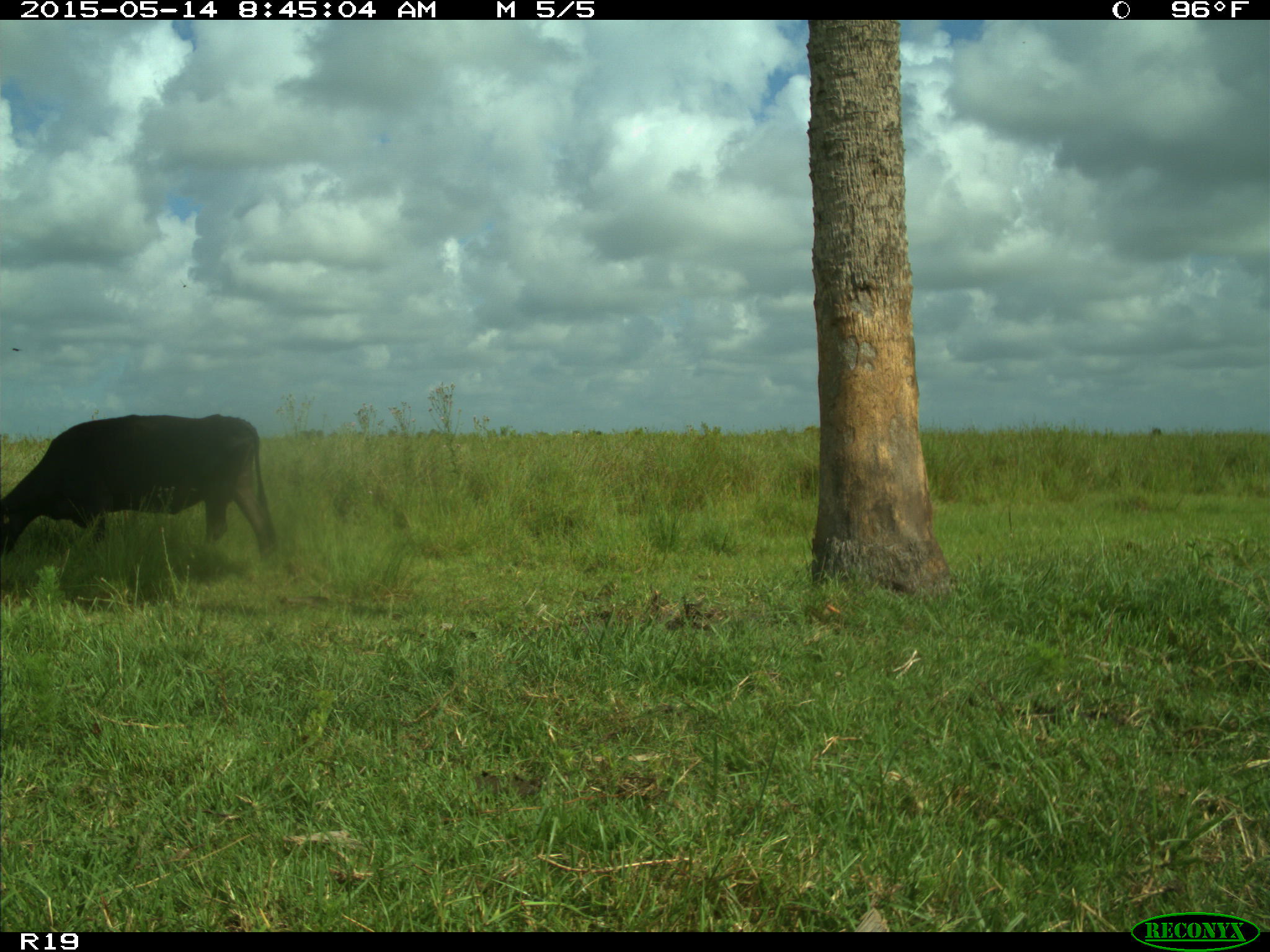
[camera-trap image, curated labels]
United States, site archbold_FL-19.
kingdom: Animalia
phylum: Chordata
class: Mammalia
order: Artiodactyla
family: Bovidae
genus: Bos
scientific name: Bos taurus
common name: domestic cow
Bos taurus (domestic cow).